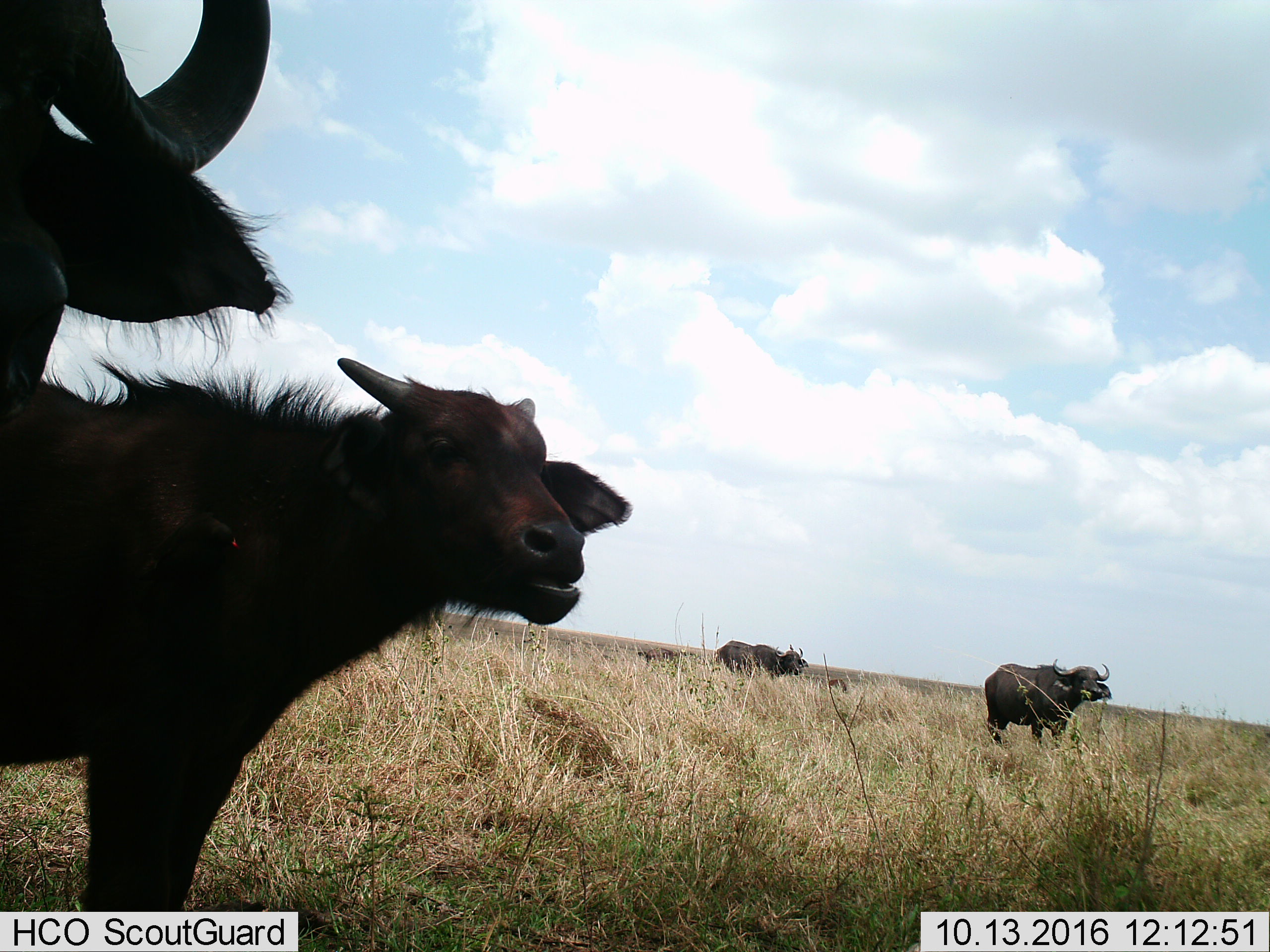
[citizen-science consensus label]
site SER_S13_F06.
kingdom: Animalia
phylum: Chordata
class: Mammalia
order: Artiodactyla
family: Bovidae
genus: Syncerus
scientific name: Syncerus caffer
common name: african buffalo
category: buffalo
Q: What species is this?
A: Buffalo (african buffalo) (Syncerus caffer).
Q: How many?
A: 4.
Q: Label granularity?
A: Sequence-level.